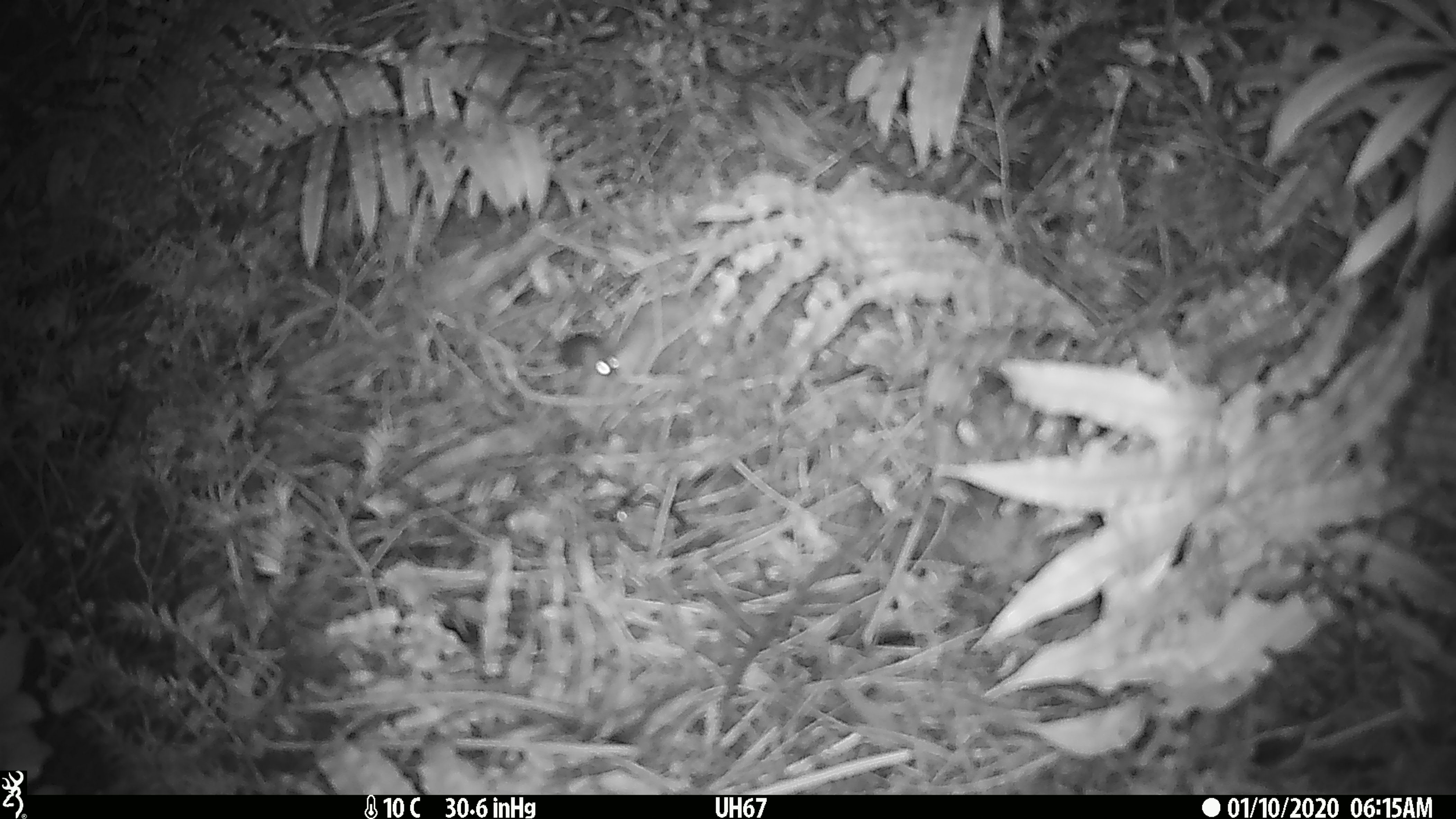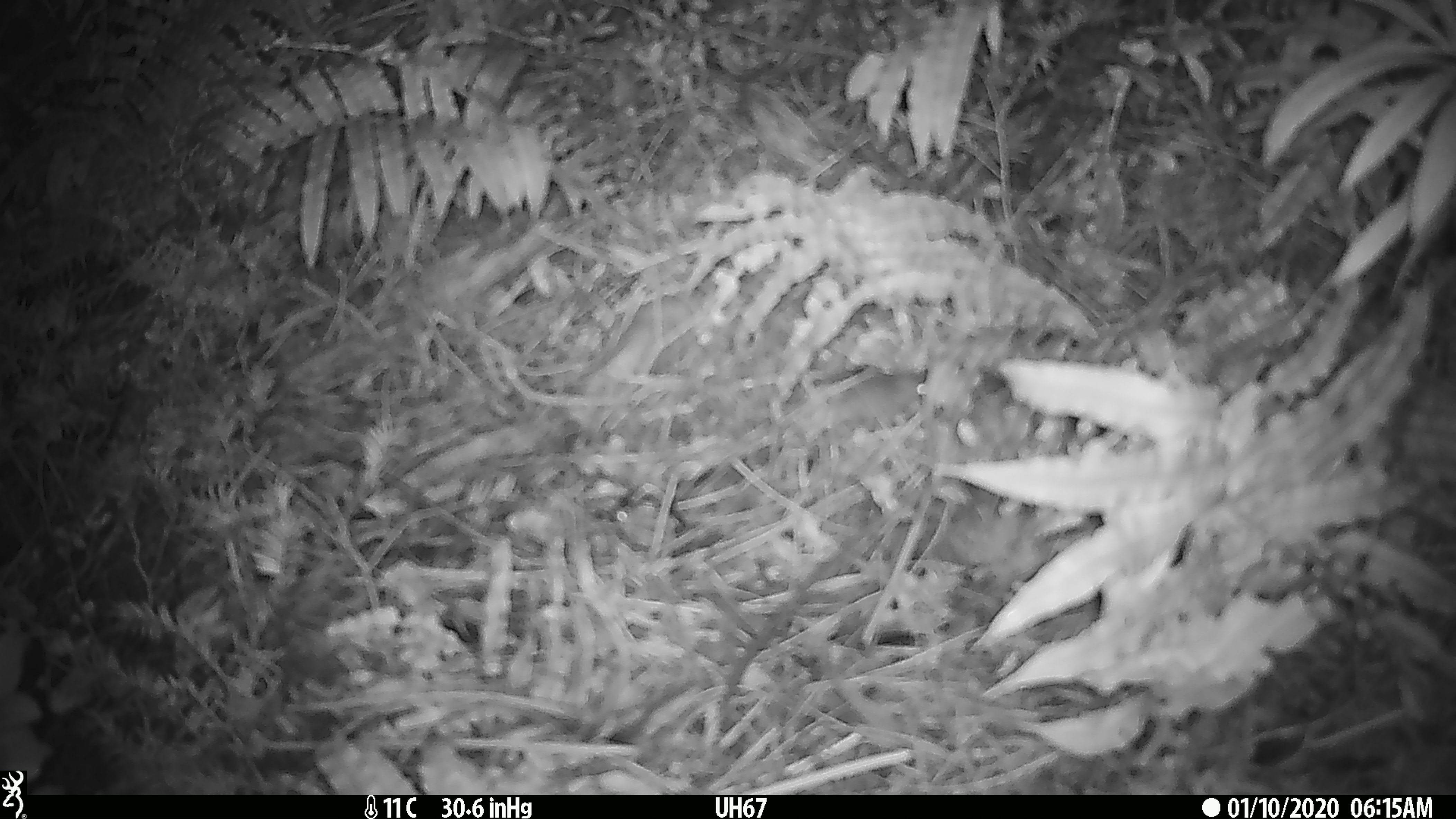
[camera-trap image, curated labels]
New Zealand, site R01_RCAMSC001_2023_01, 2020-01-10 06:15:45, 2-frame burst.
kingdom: Animalia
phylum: Chordata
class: Mammalia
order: Rodentia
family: Muridae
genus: Mus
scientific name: Mus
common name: mouse